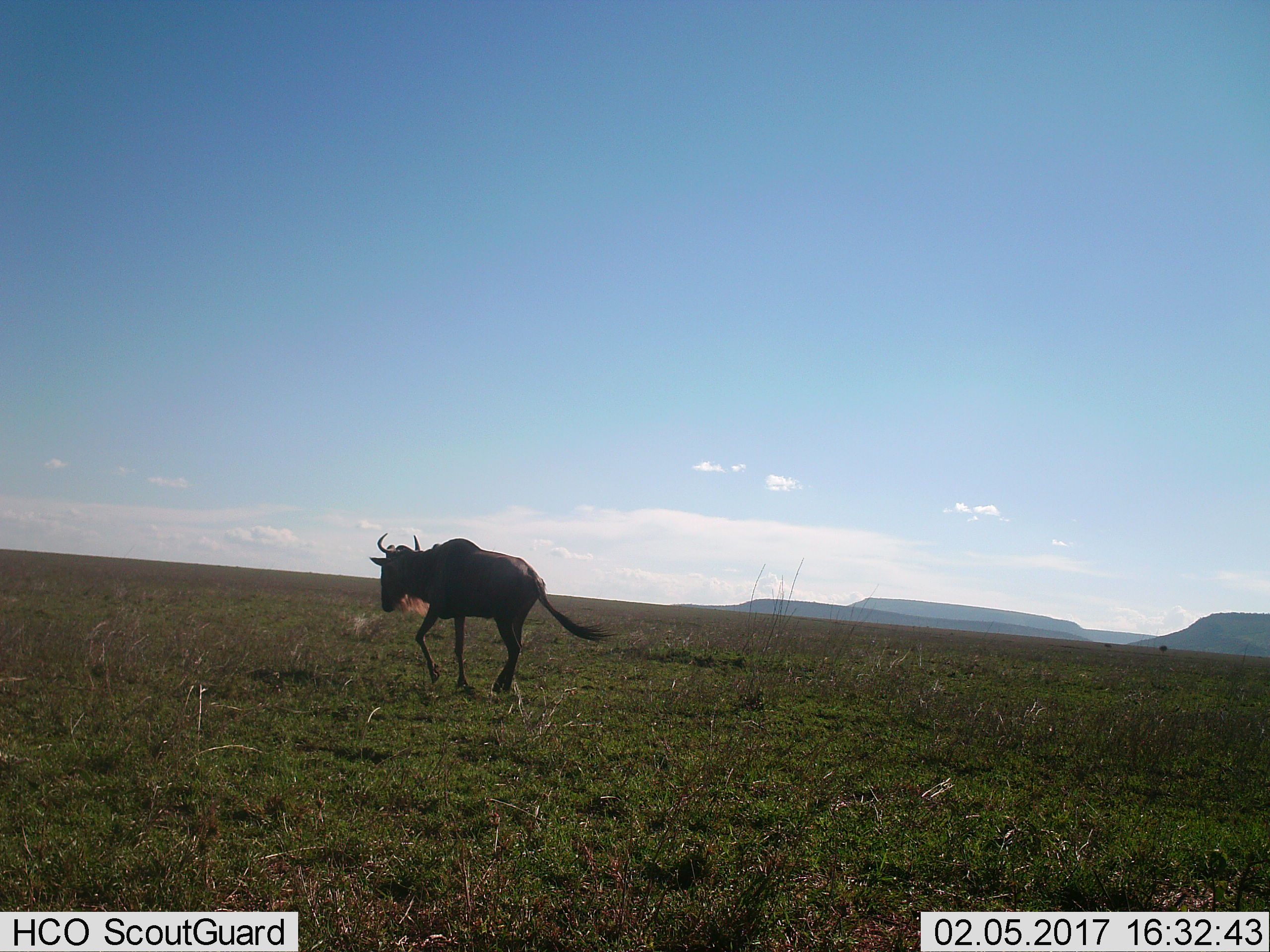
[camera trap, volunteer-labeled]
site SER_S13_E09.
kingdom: Animalia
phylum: Chordata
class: Mammalia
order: Artiodactyla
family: Bovidae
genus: Connochaetes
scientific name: Connochaetes taurinus taurinus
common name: blue wildebeest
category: wildebeestblue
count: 1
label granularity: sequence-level